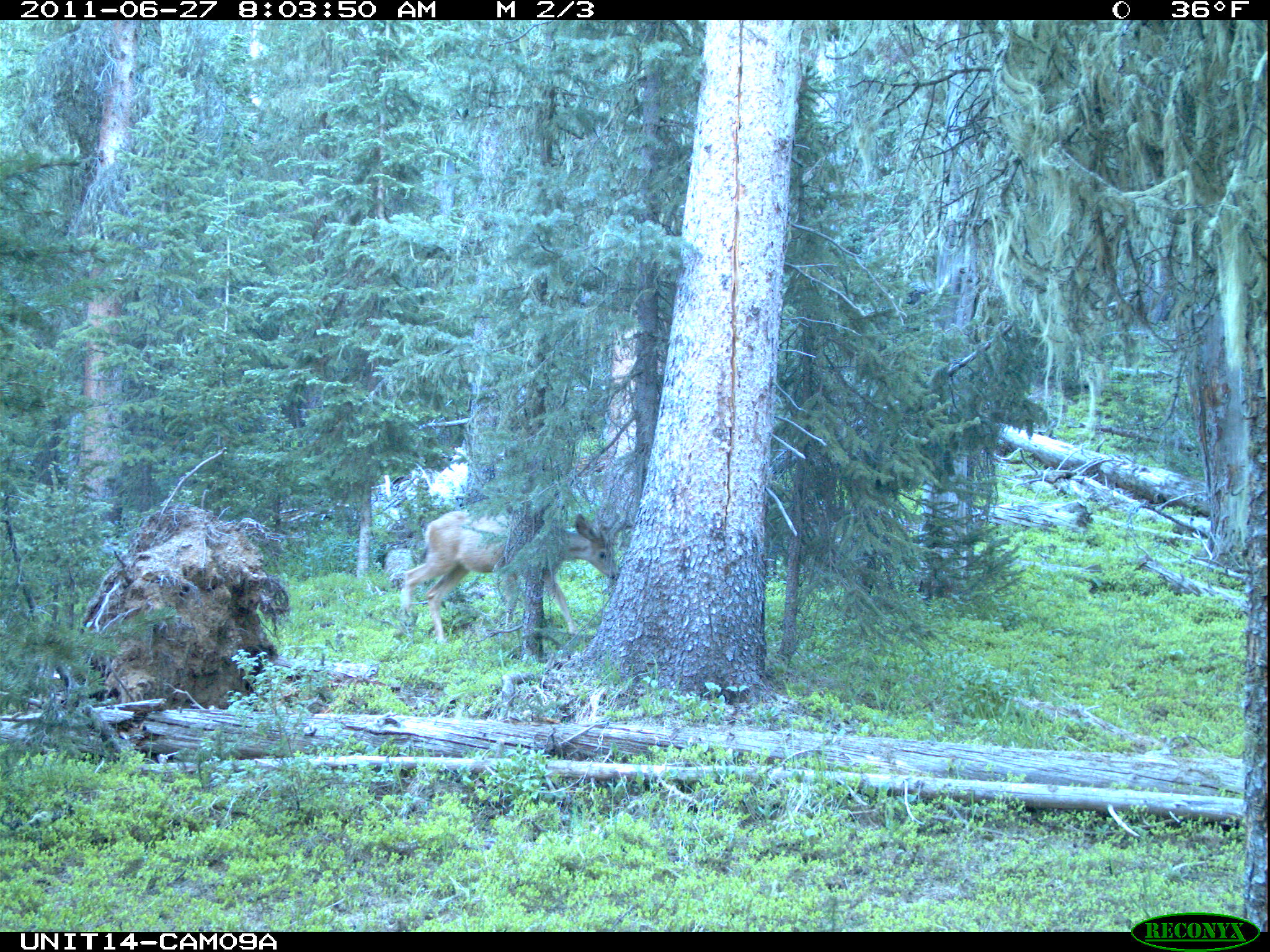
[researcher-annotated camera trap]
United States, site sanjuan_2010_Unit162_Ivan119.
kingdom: Animalia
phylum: Chordata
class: Mammalia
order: Artiodactyla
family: Cervidae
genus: Odocoileus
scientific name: Odocoileus hemionus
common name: mule deer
Odocoileus hemionus (mule deer).